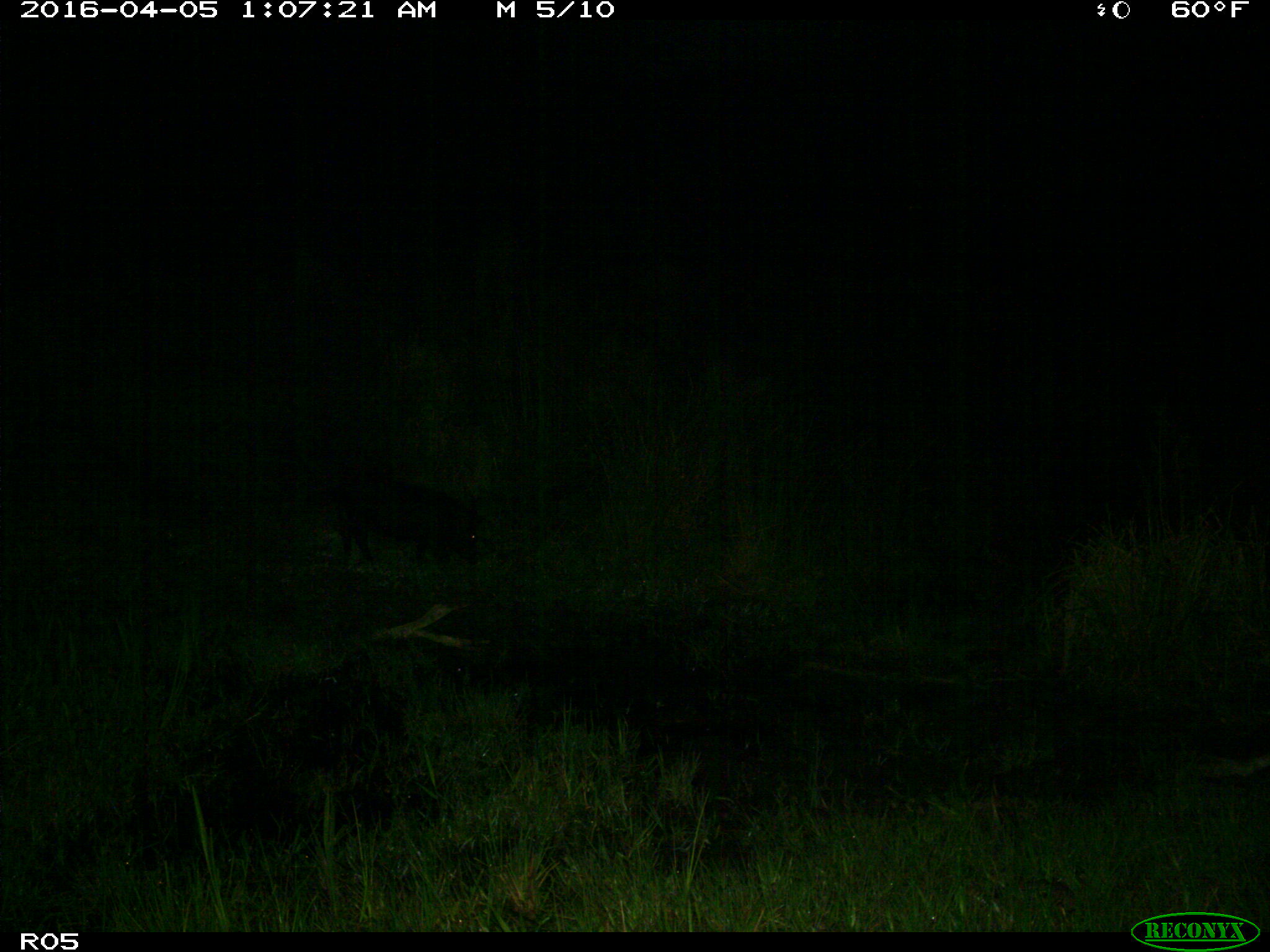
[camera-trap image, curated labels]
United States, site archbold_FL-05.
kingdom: Animalia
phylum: Chordata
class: Mammalia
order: Artiodactyla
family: Suidae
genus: Sus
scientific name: Sus scrofa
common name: wild boar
Sus scrofa (wild boar).